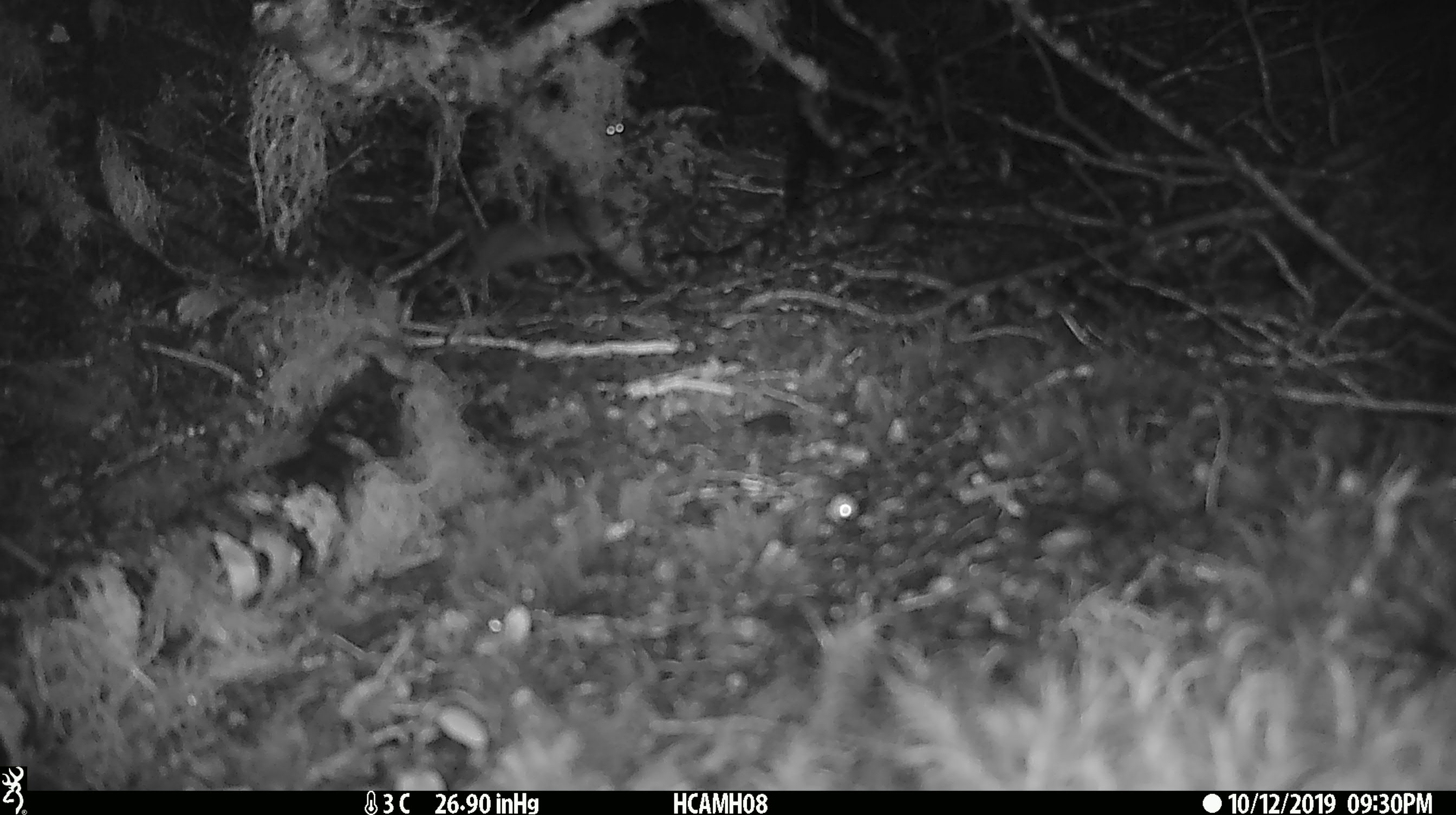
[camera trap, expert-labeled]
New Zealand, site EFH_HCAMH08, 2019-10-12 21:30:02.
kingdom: Animalia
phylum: Chordata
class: Mammalia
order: Rodentia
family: Muridae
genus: Mus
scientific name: Mus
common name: mouse